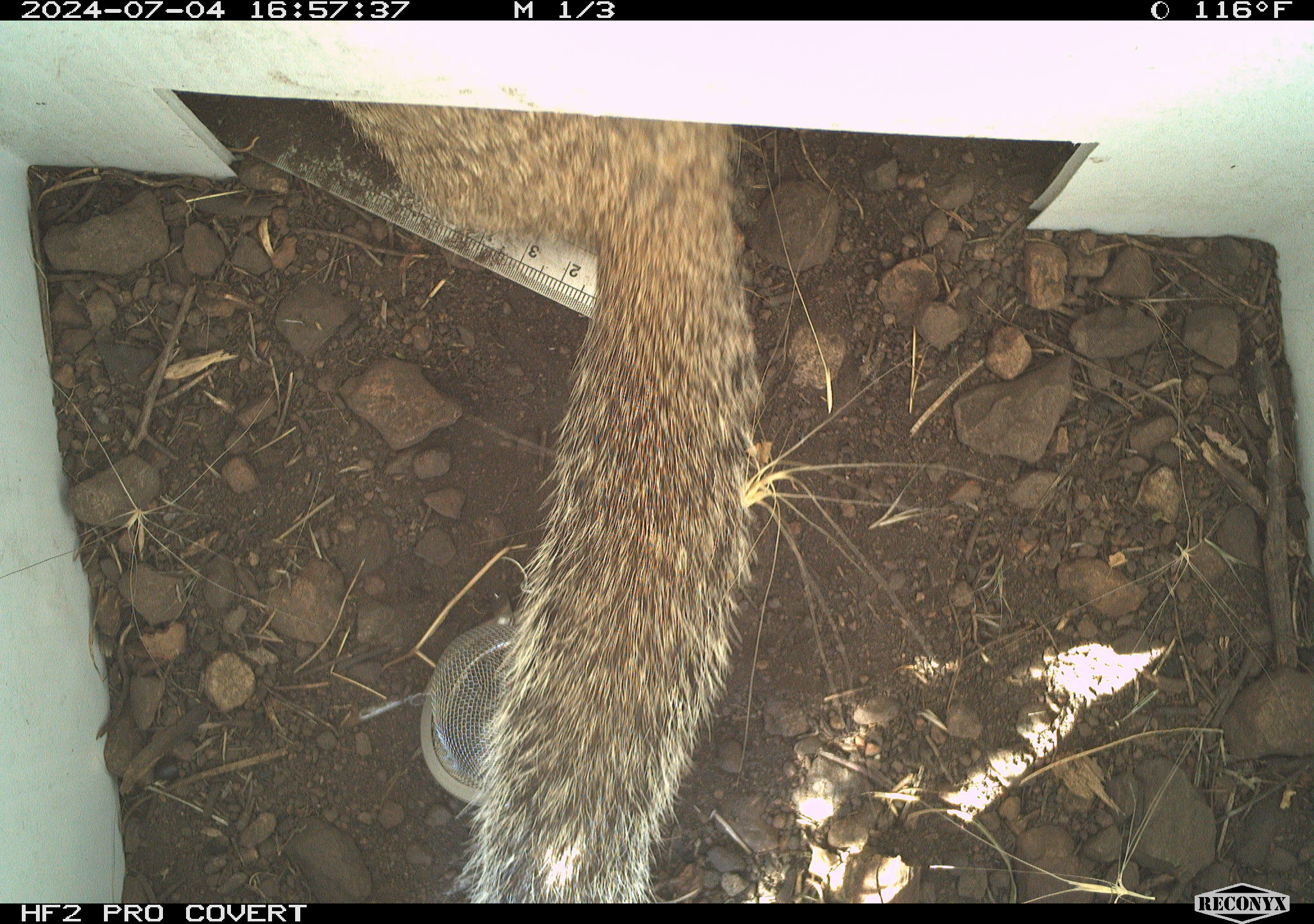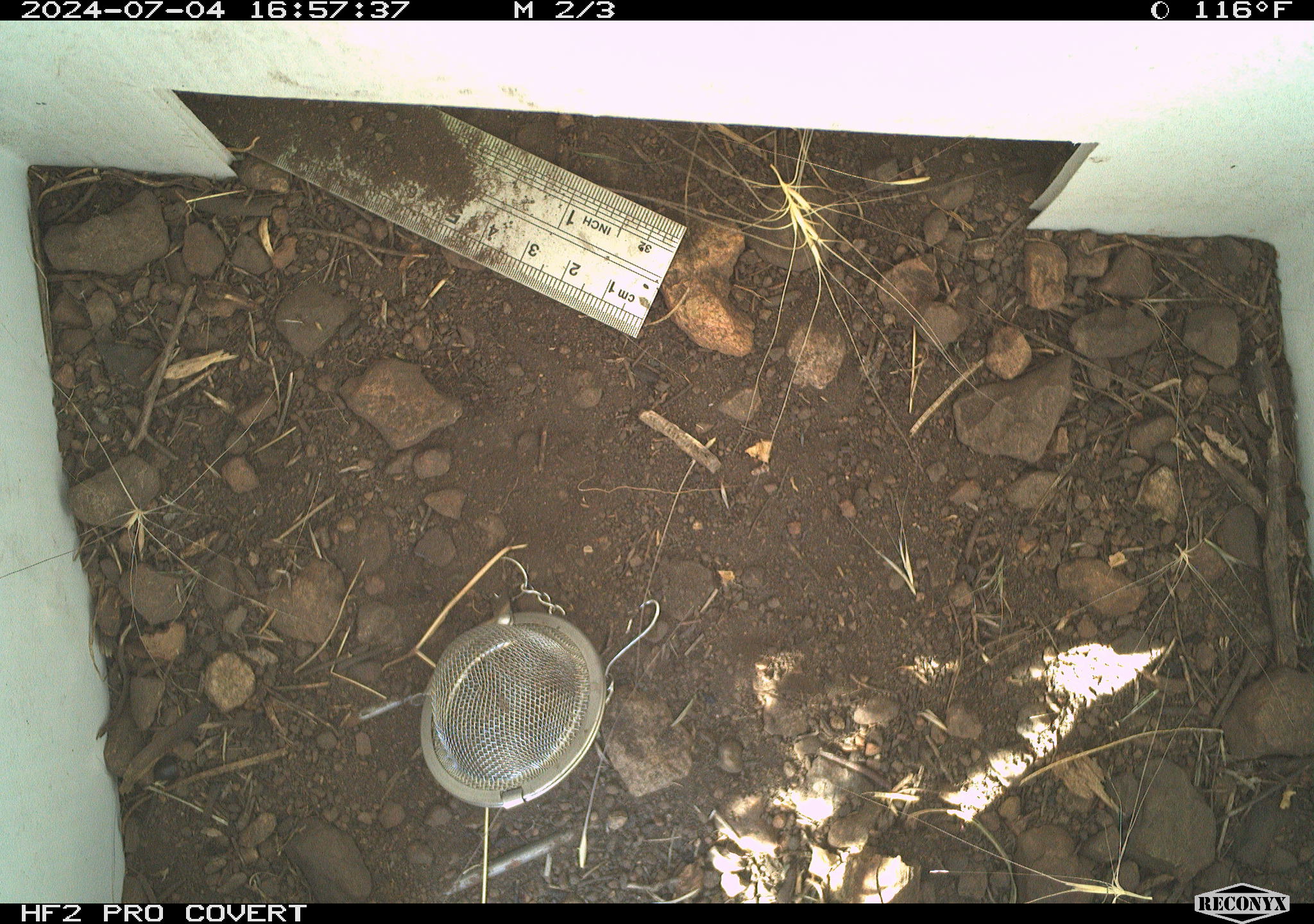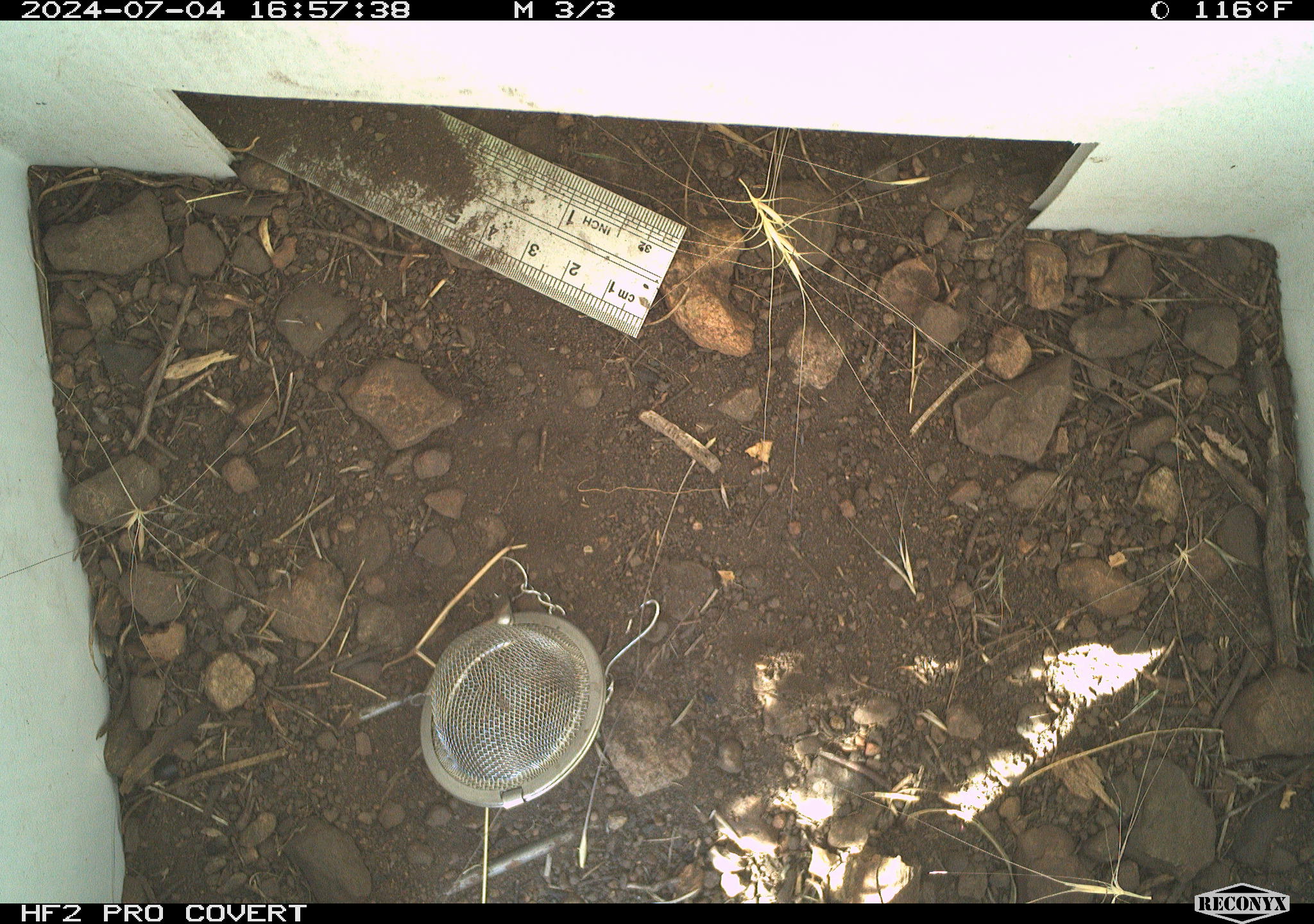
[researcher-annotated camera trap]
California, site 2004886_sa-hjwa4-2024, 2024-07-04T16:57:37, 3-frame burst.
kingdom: Animalia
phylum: Chordata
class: Mammalia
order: Rodentia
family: Sciuridae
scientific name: Sciuridae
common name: squirrels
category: sciuridae family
Sciuridae family (squirrels) (Sciuridae).